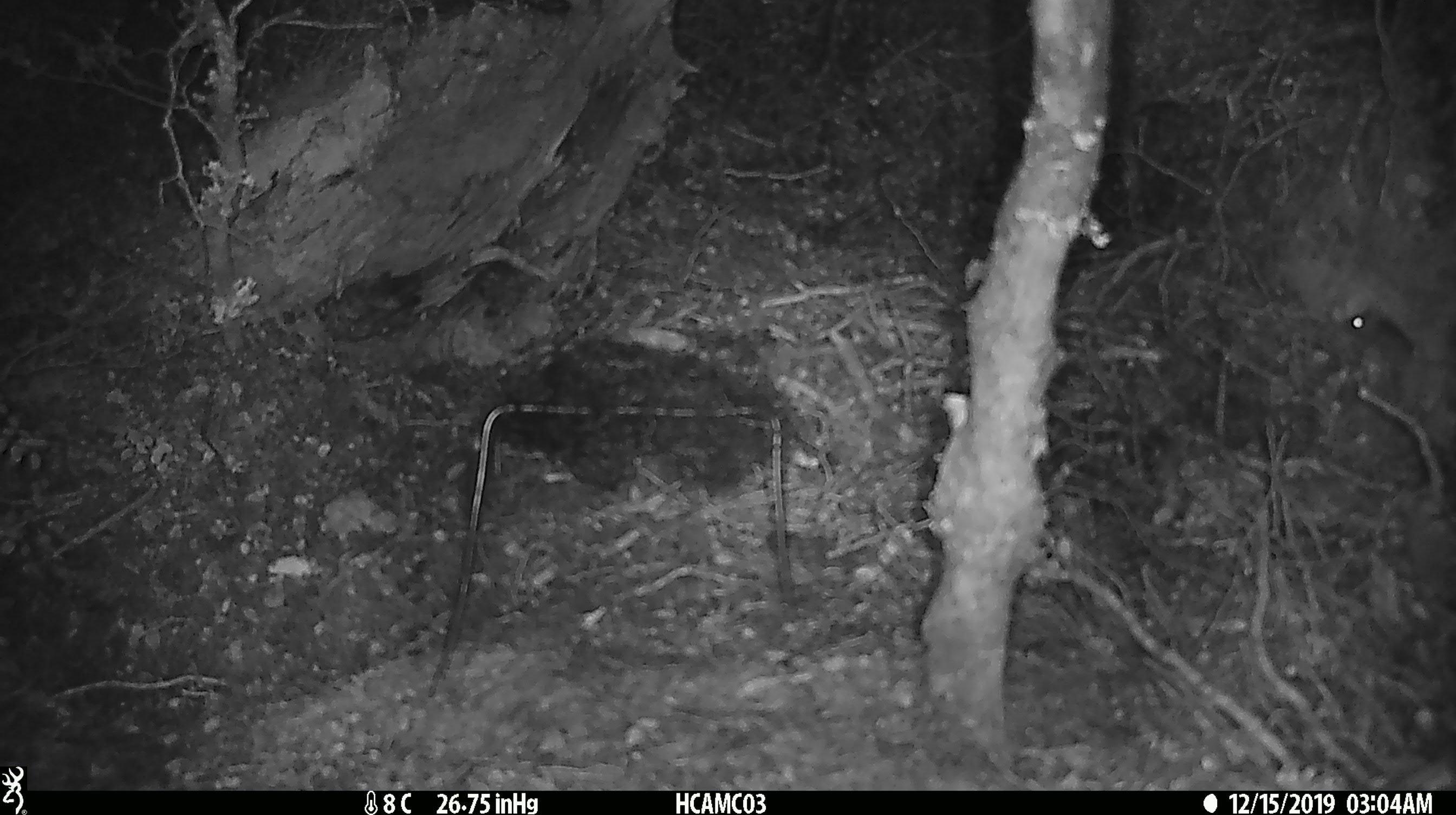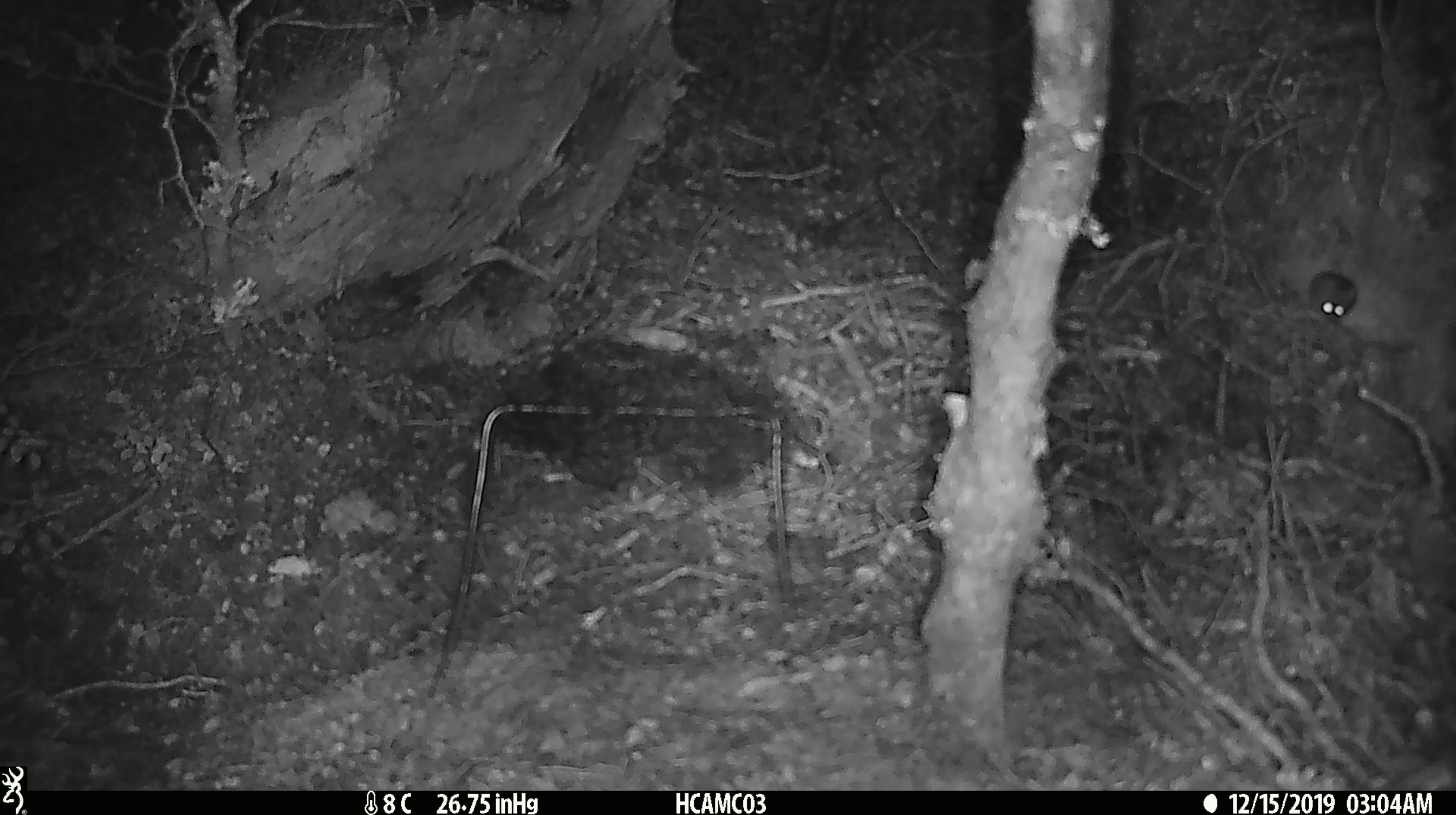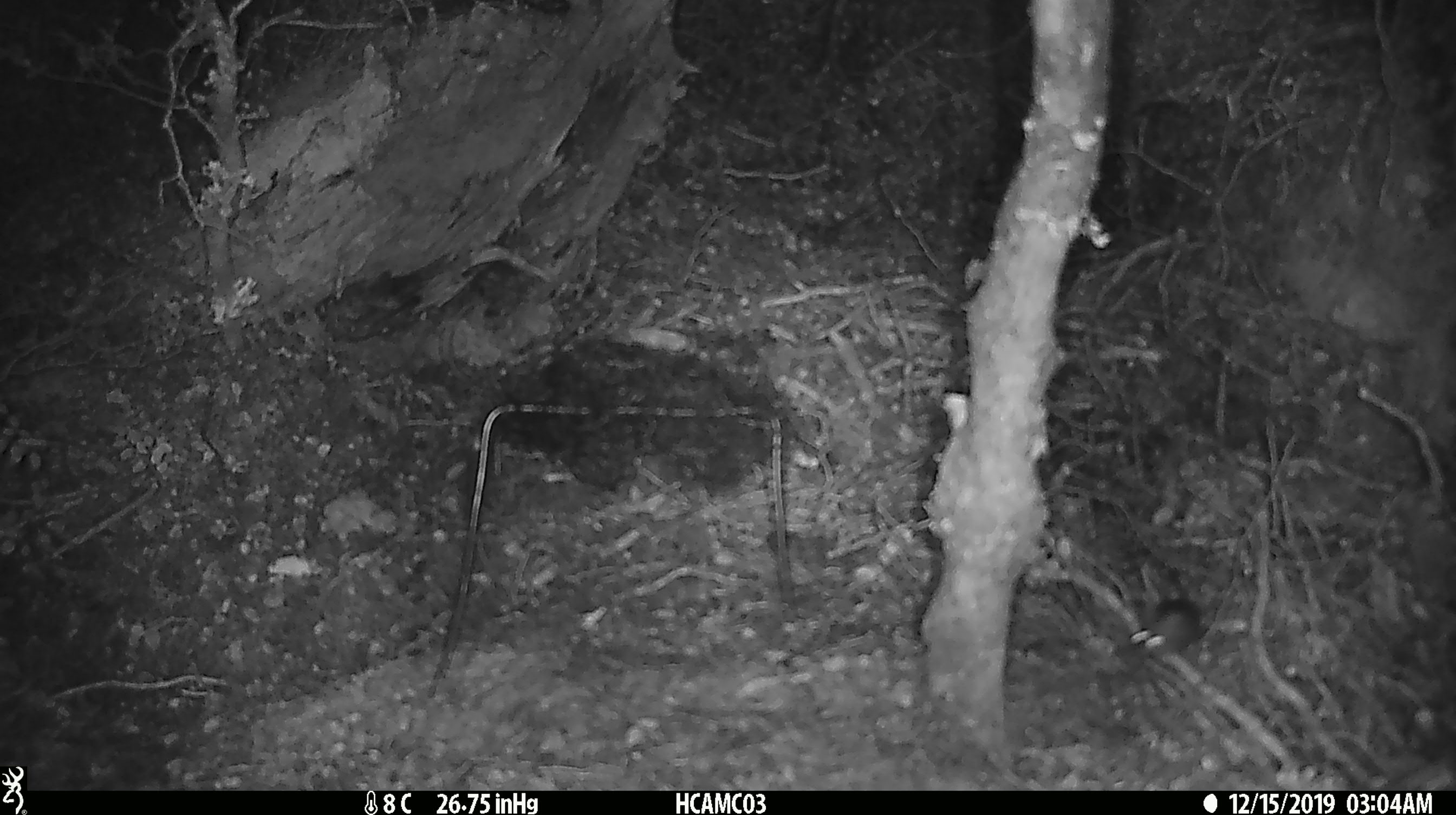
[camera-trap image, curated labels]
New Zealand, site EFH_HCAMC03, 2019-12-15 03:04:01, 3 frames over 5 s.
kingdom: Animalia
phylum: Chordata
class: Mammalia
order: Rodentia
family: Muridae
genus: Mus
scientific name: Mus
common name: mouse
Mouse (Mus).